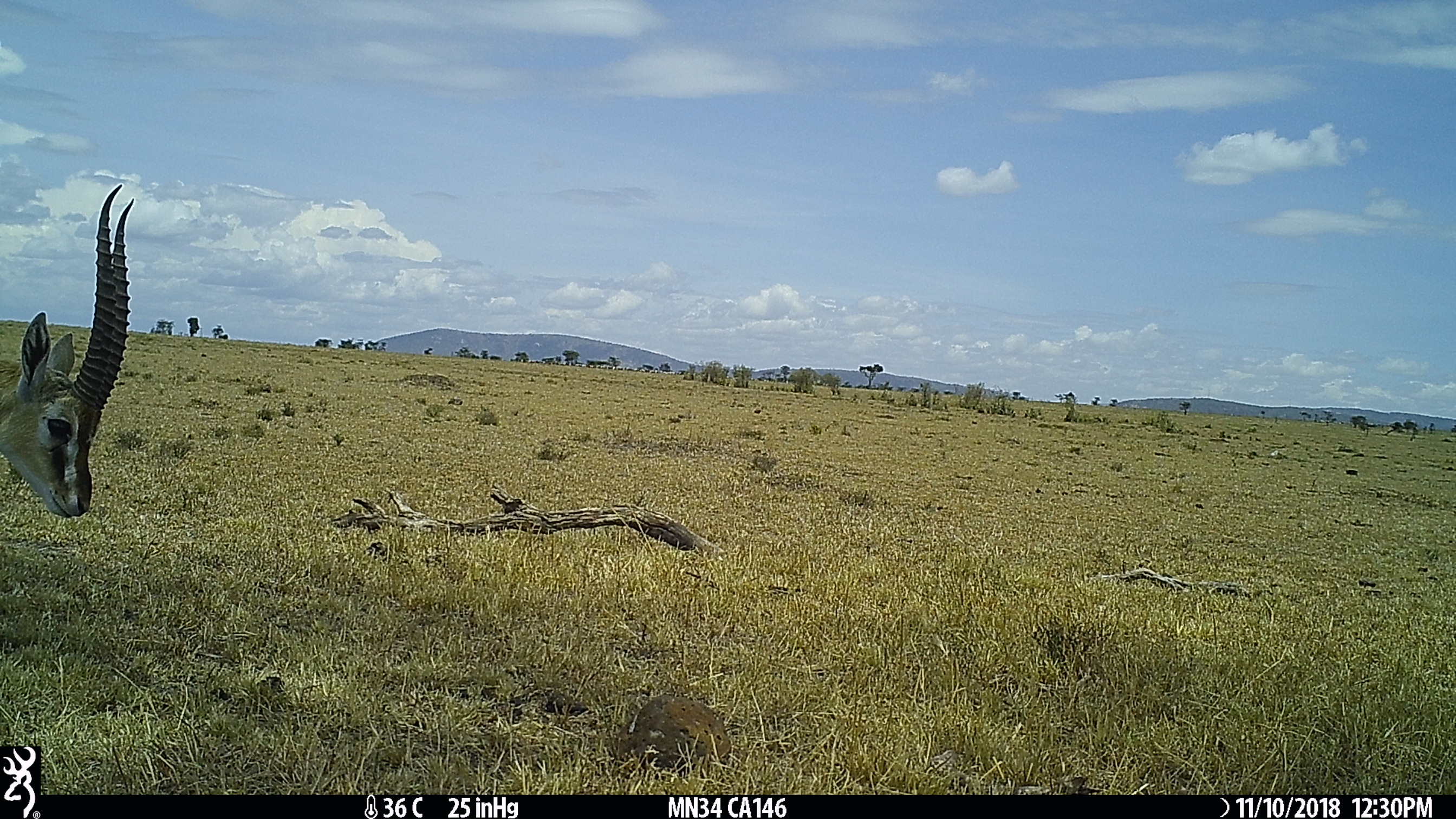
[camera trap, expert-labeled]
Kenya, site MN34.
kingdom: Animalia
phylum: Chordata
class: Mammalia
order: Artiodactyla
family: Bovidae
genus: Eudorcas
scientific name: Eudorcas thomsonii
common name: thomon's gazelle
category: gazelle thomsons